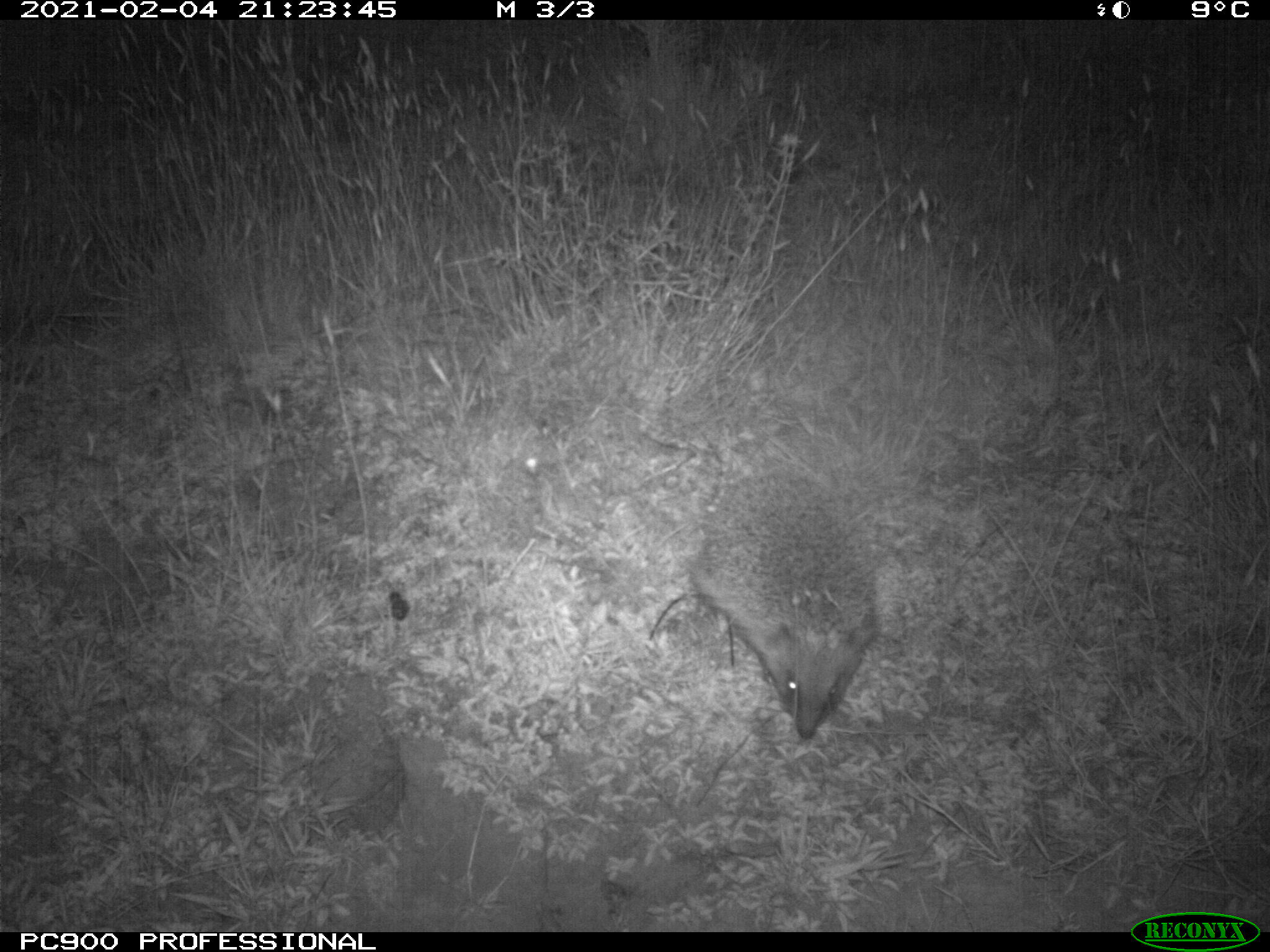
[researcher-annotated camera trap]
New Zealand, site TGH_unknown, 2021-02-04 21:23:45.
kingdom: Animalia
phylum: Chordata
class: Mammalia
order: Eulipotyphla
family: Erinaceidae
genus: Erinaceus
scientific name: Erinaceus europaeus europaeus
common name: european hedgehog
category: hedgehog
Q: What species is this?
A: Hedgehog (european hedgehog) (Erinaceus europaeus europaeus).